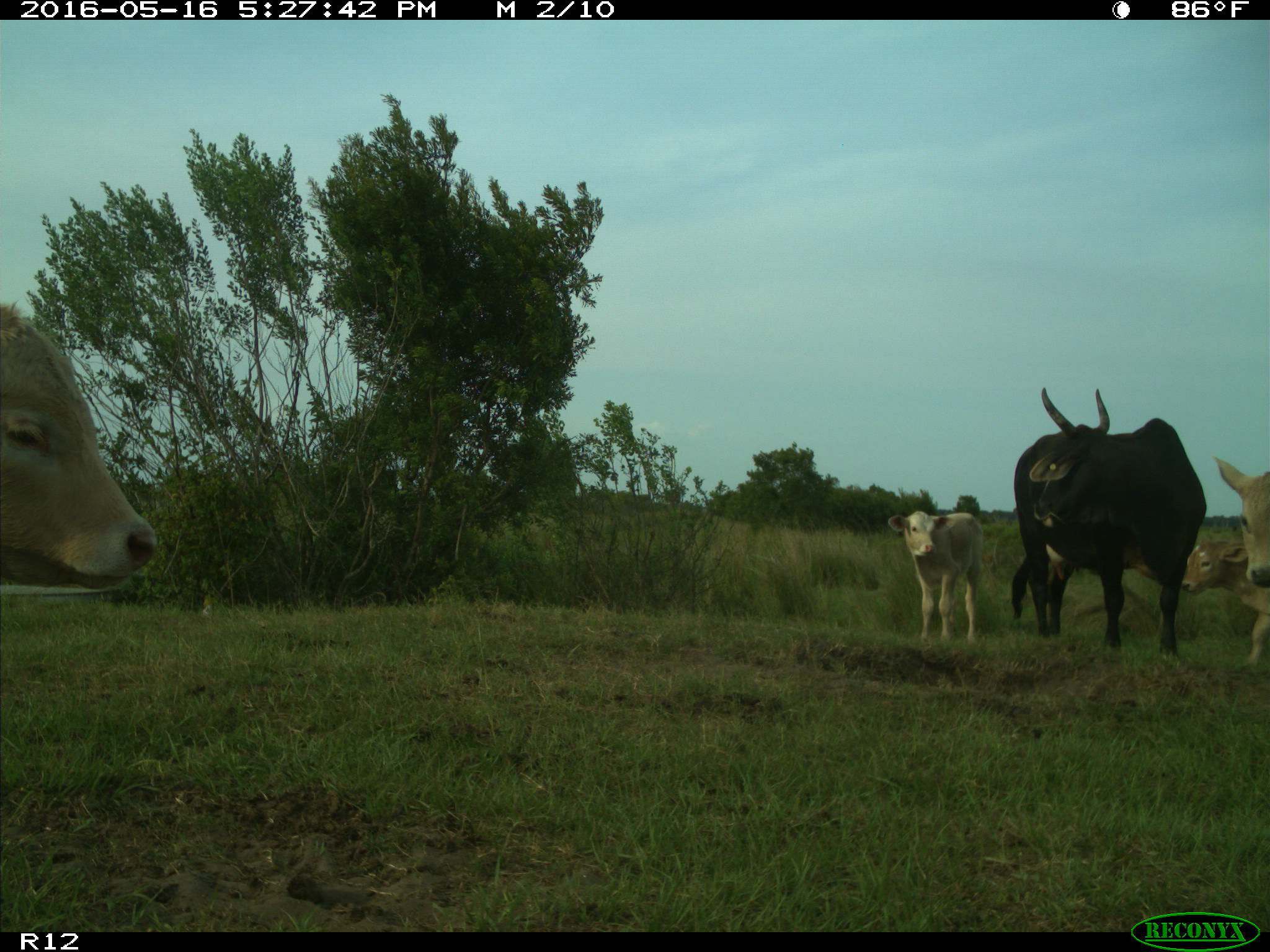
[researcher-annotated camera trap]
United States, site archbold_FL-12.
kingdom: Animalia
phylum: Chordata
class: Mammalia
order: Artiodactyla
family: Bovidae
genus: Bos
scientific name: Bos taurus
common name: domestic cow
Bos taurus (domestic cow).